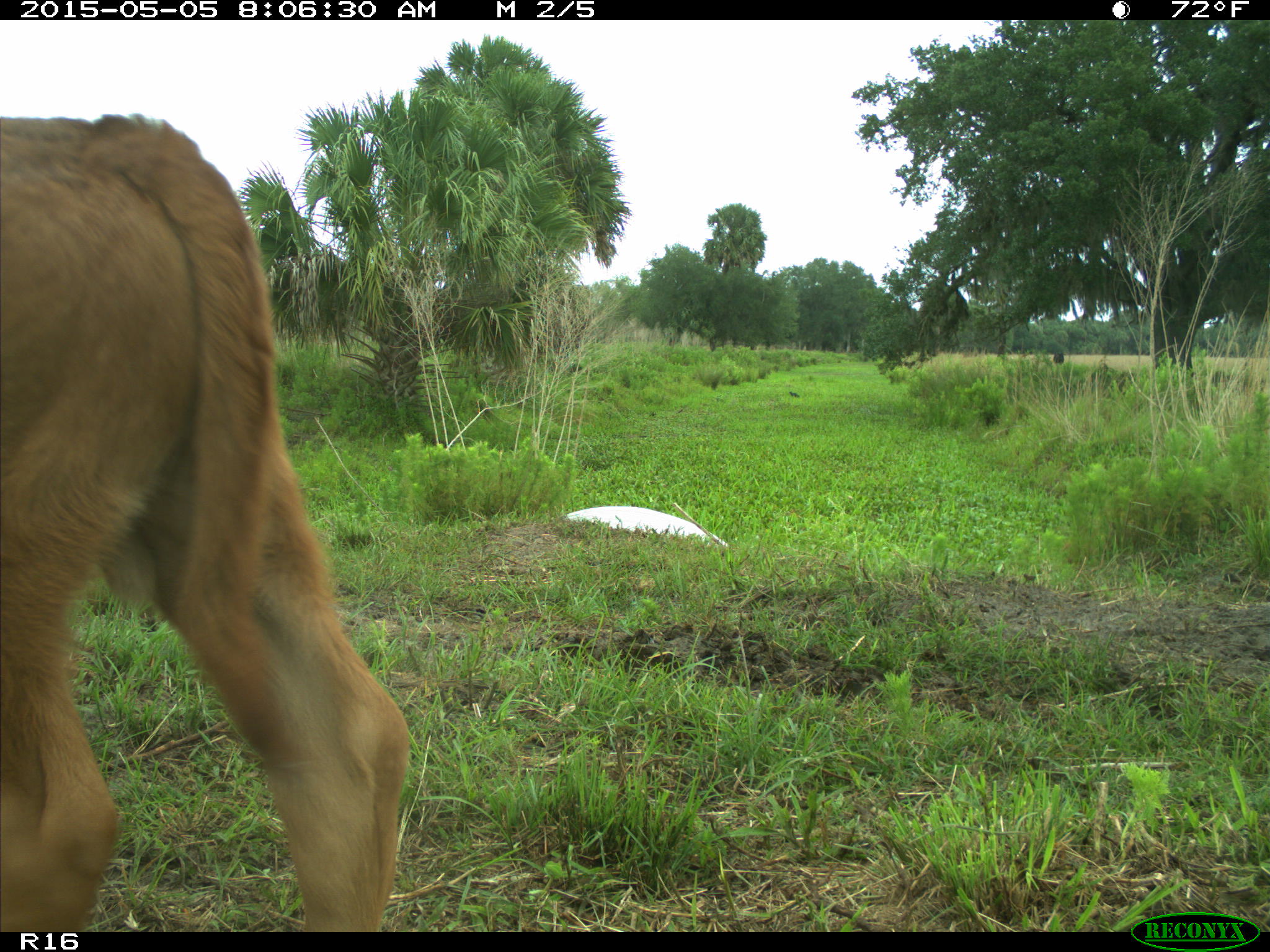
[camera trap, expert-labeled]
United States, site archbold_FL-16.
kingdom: Animalia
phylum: Chordata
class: Mammalia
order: Artiodactyla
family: Bovidae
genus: Bos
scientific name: Bos taurus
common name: domestic cow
Bos taurus (domestic cow).